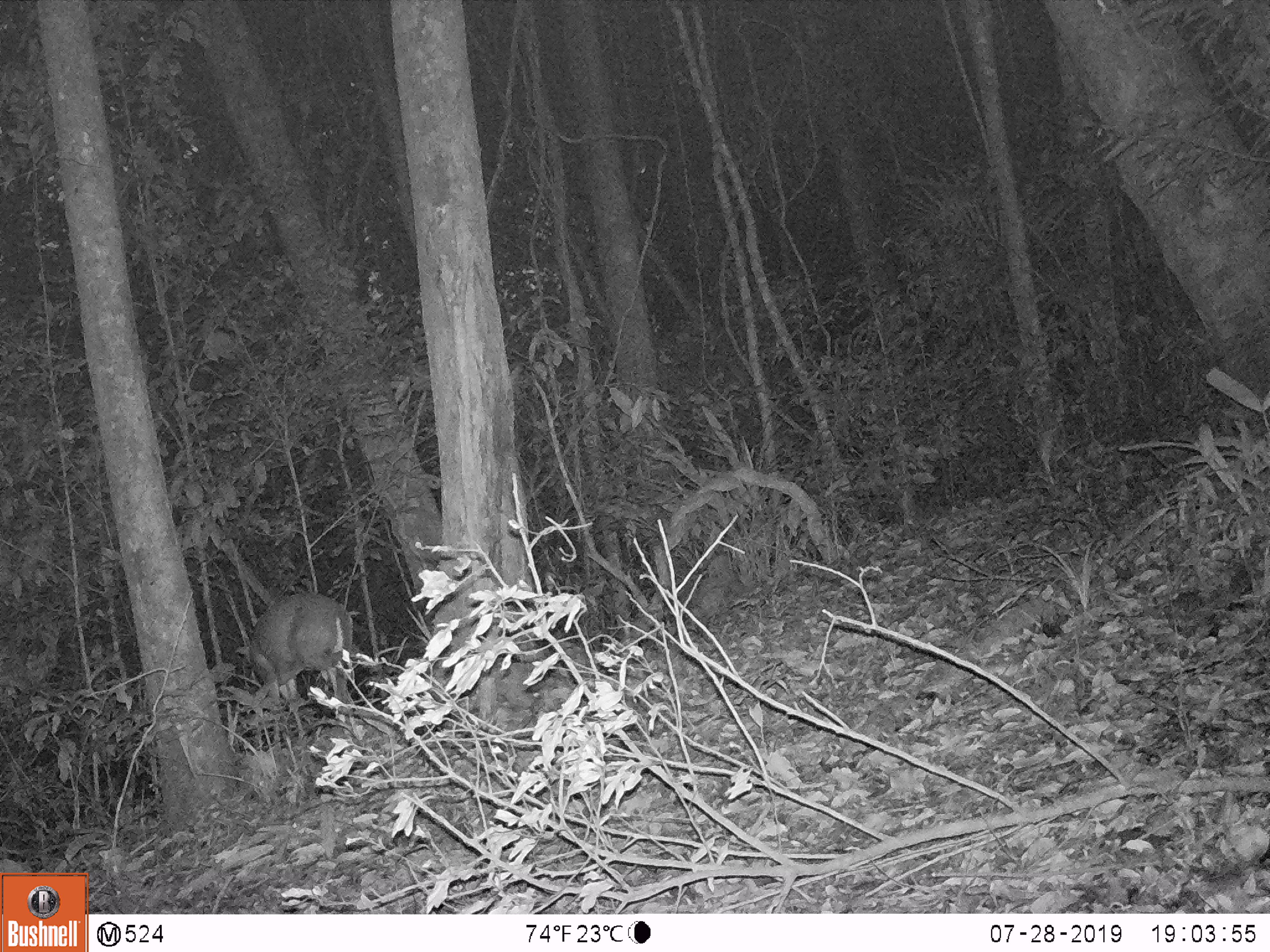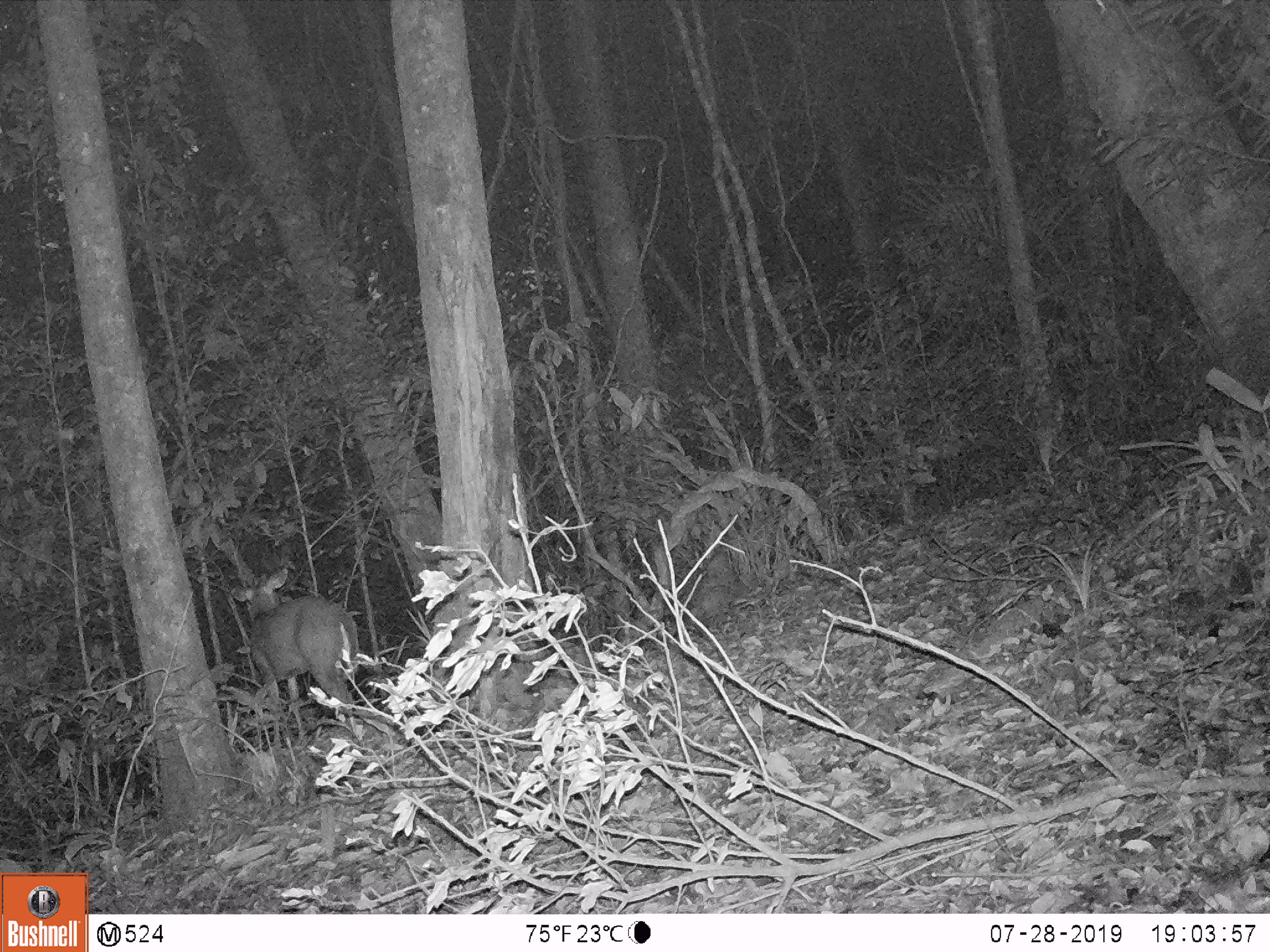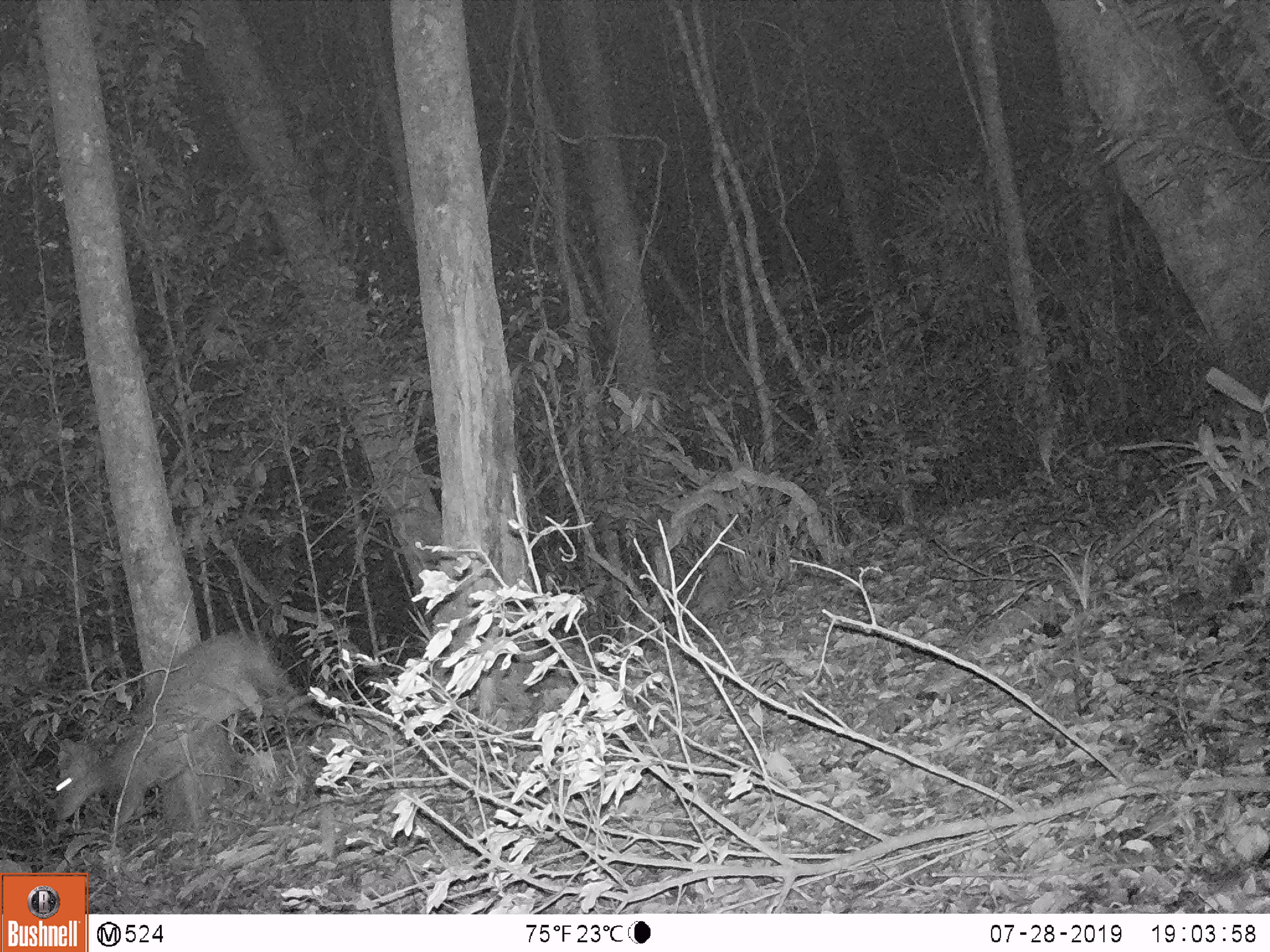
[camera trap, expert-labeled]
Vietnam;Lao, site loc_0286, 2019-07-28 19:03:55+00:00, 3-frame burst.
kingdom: Animalia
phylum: Chordata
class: Mammalia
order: Artiodactyla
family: Cervidae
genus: Muntiacus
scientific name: Muntiacus rooseveltorum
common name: roosevelt's muntjac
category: roosevelts muntjac group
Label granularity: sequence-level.